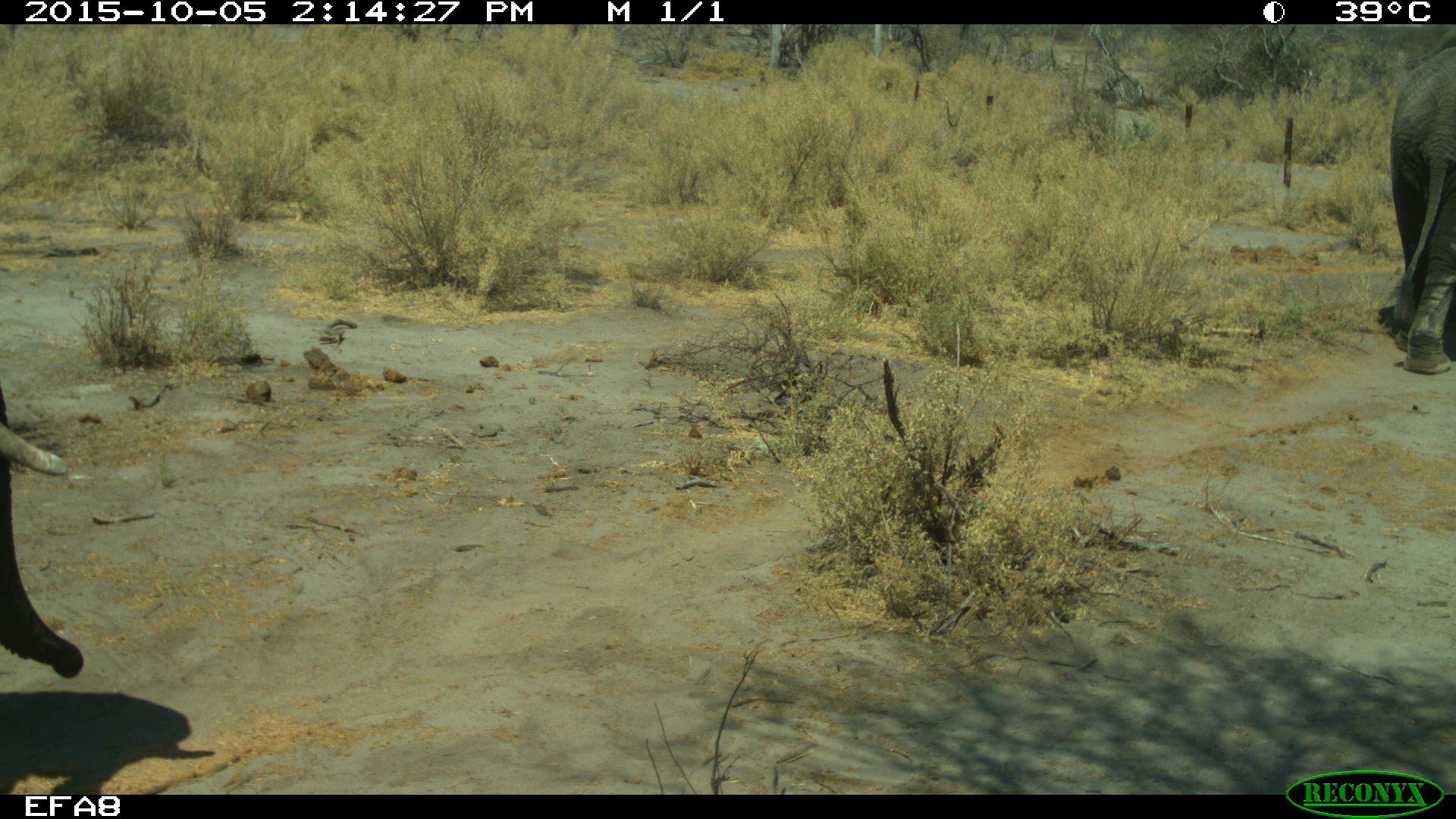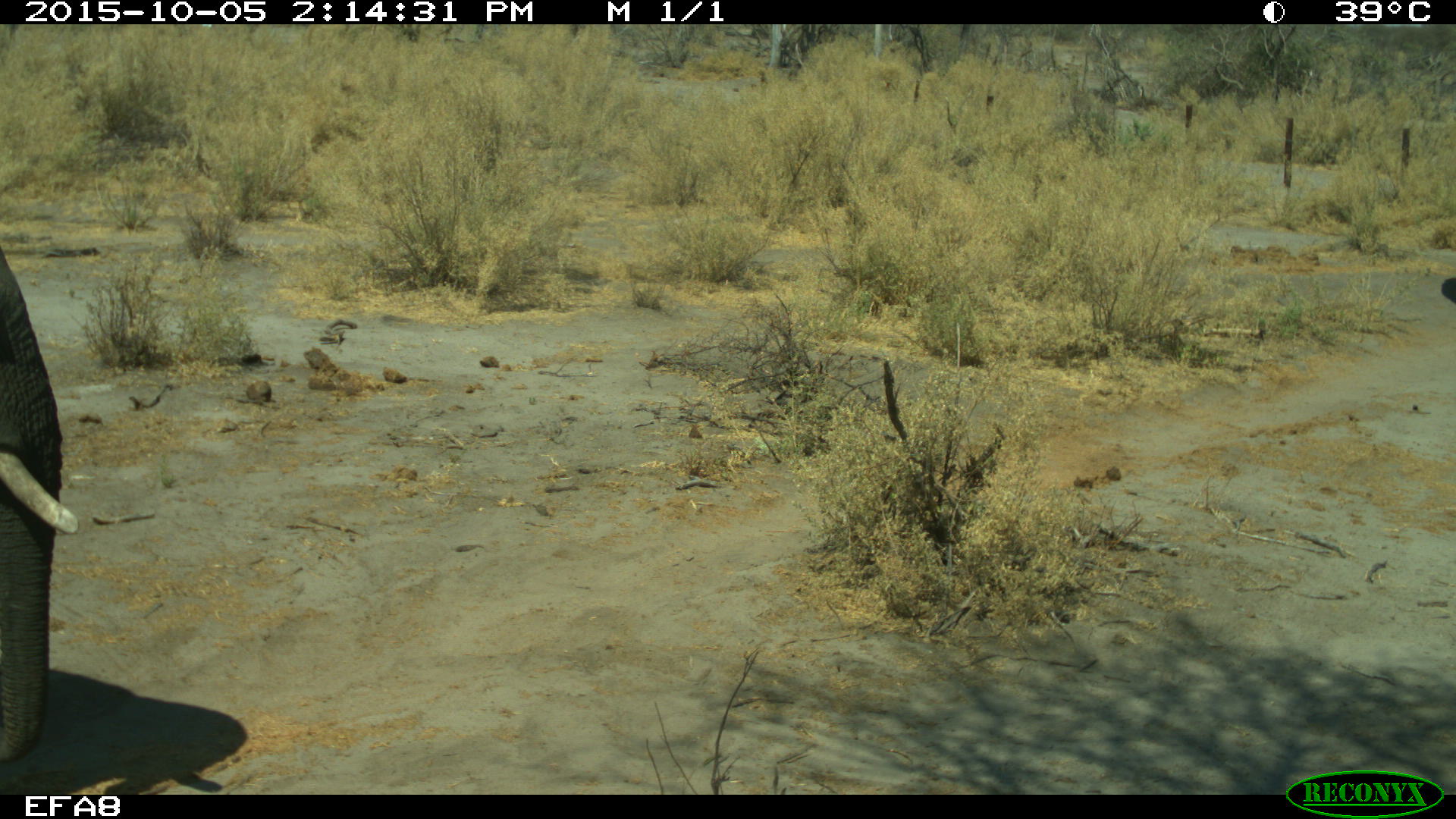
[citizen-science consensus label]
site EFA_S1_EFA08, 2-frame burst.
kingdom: Animalia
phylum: Chordata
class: Mammalia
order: Proboscidea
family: Elephantidae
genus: Loxodonta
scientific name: Loxodonta africana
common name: african bush elephant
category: elephant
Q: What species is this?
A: Elephant (african bush elephant) (Loxodonta africana).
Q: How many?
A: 2.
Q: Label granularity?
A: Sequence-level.